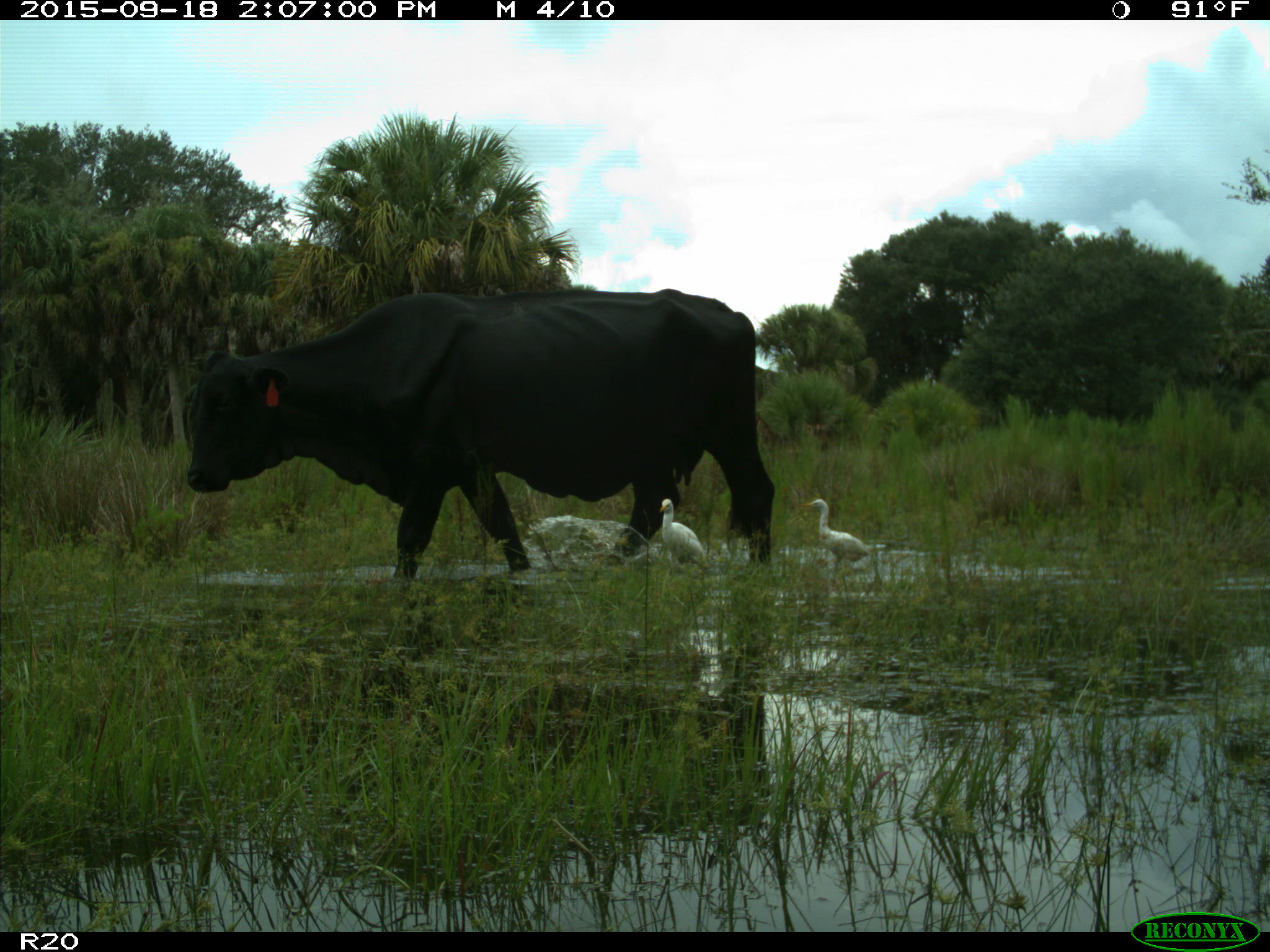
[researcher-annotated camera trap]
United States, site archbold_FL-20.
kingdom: Animalia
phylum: Chordata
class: Mammalia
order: Artiodactyla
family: Bovidae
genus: Bos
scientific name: Bos taurus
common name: domestic cow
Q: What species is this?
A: Bos taurus (domestic cow).